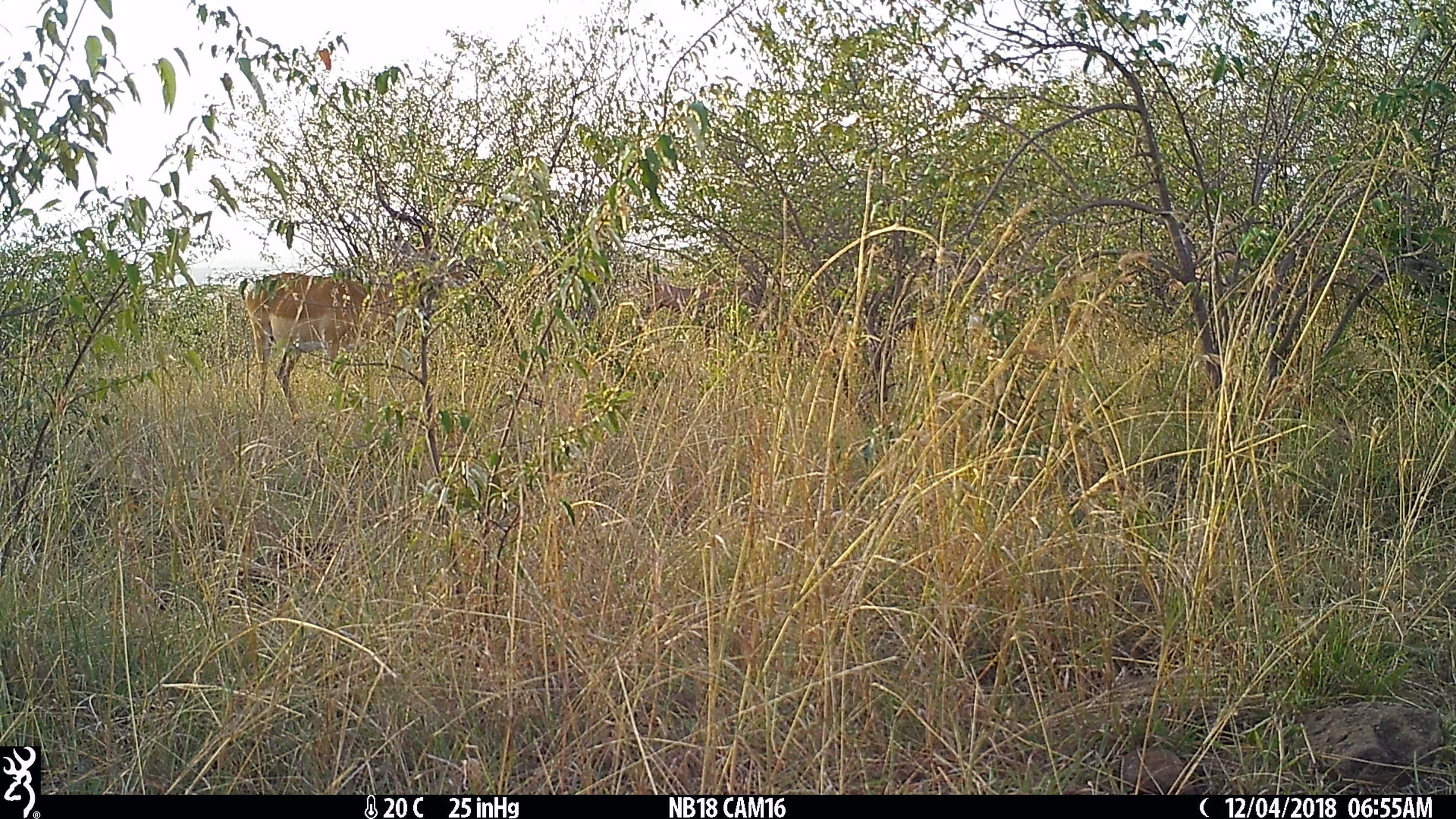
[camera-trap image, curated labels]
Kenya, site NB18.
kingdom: Animalia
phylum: Chordata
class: Mammalia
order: Artiodactyla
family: Bovidae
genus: Aepyceros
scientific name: Aepyceros melampus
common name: impala